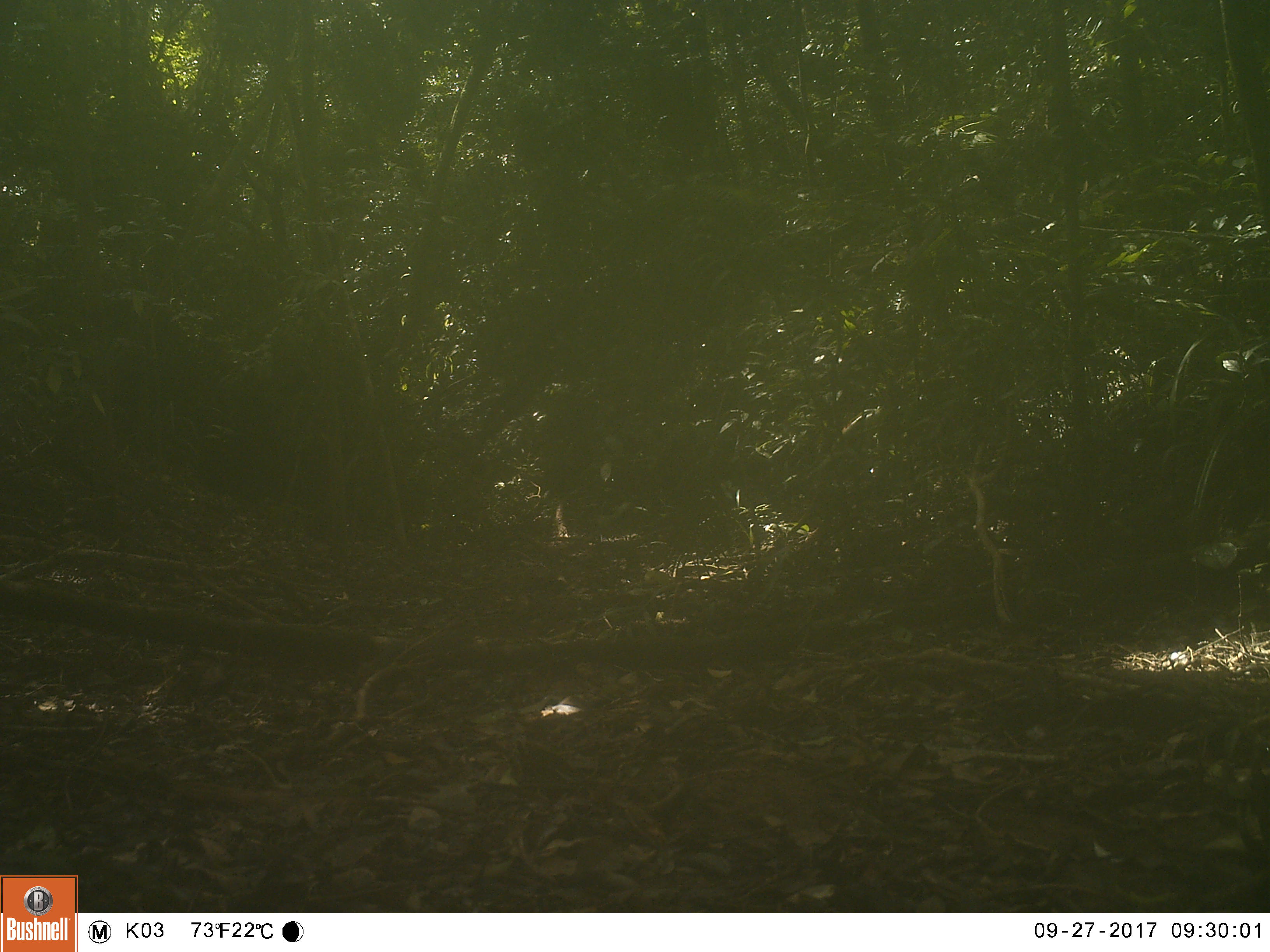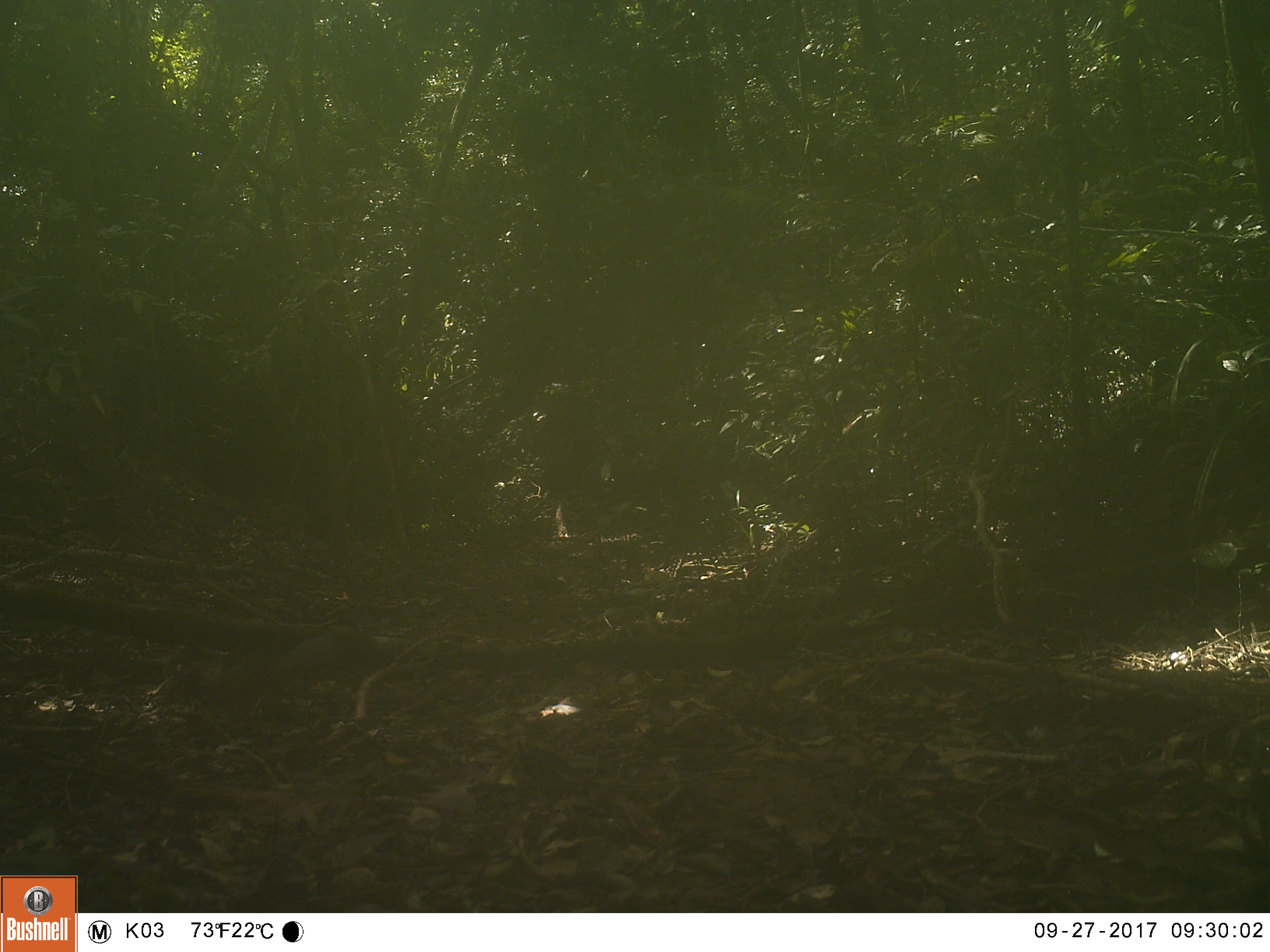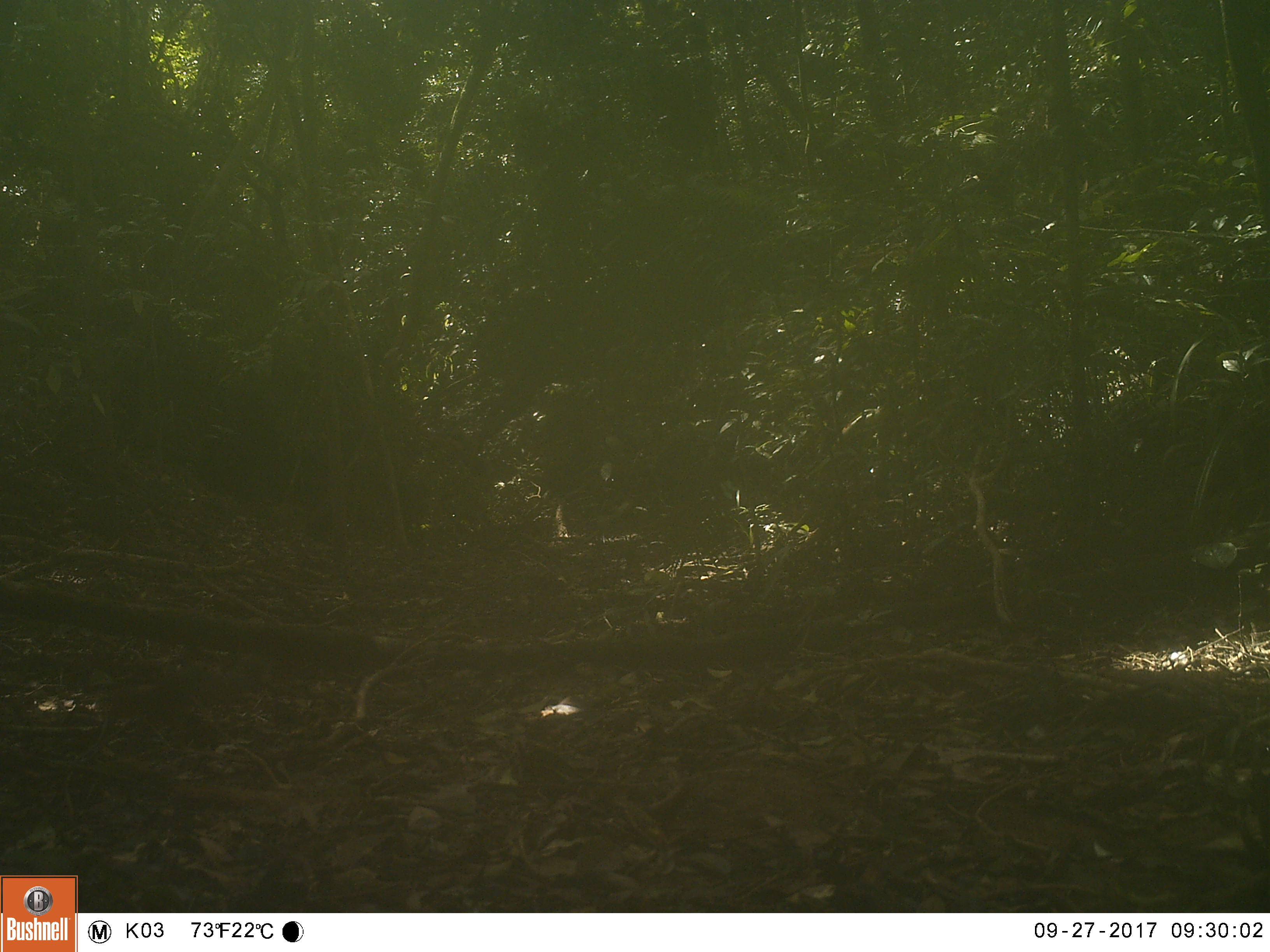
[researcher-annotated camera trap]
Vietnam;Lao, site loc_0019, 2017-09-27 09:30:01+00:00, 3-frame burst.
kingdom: Animalia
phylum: Chordata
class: Mammalia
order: Rodentia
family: Sciuridae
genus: Callosciurus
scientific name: Callosciurus erythraeus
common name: pallas's squirrel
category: pallass squirrel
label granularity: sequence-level